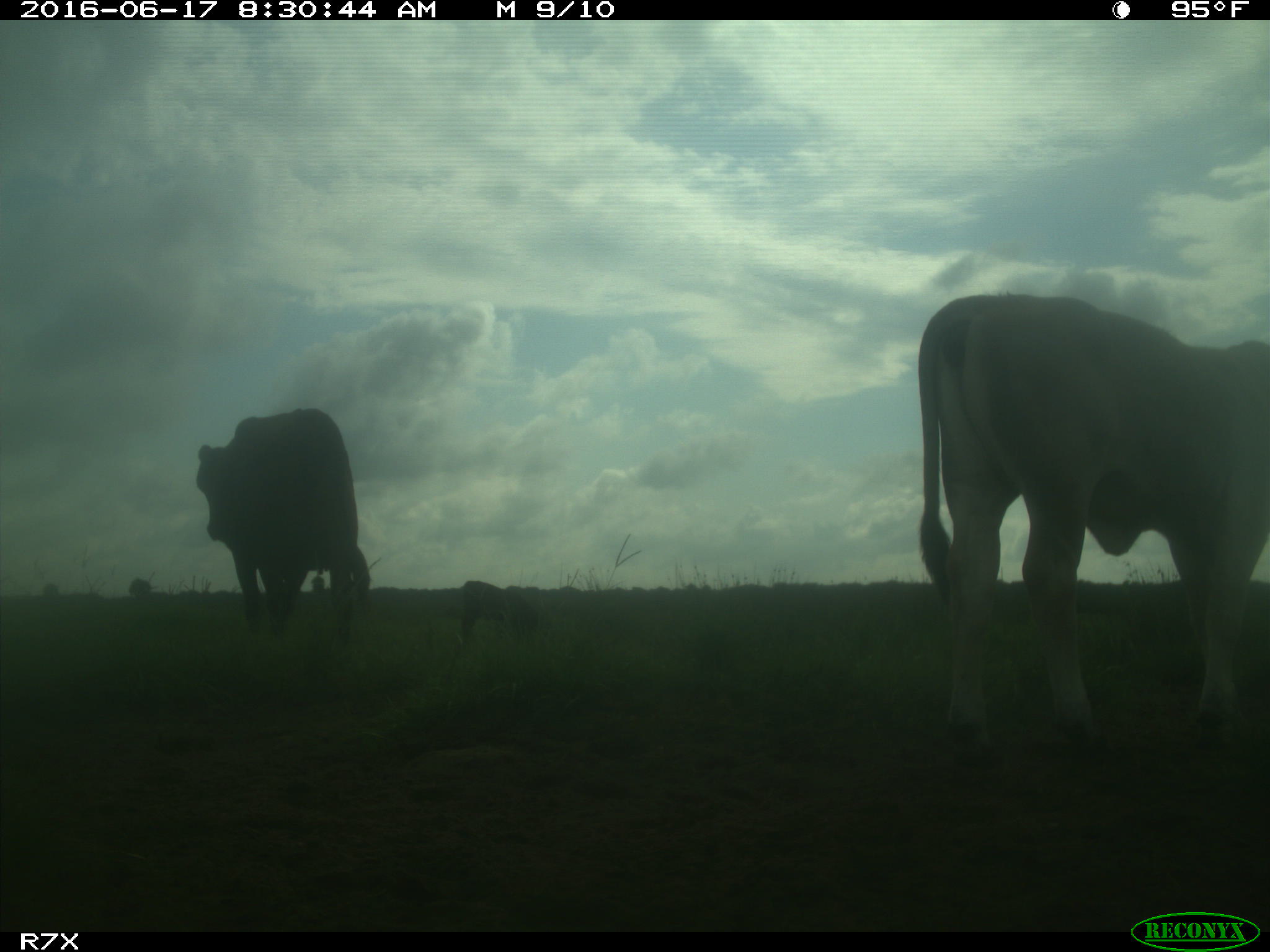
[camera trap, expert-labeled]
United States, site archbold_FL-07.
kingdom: Animalia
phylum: Chordata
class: Mammalia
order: Artiodactyla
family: Bovidae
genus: Bos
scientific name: Bos taurus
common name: domestic cow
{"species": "Bos taurus (domestic cow)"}